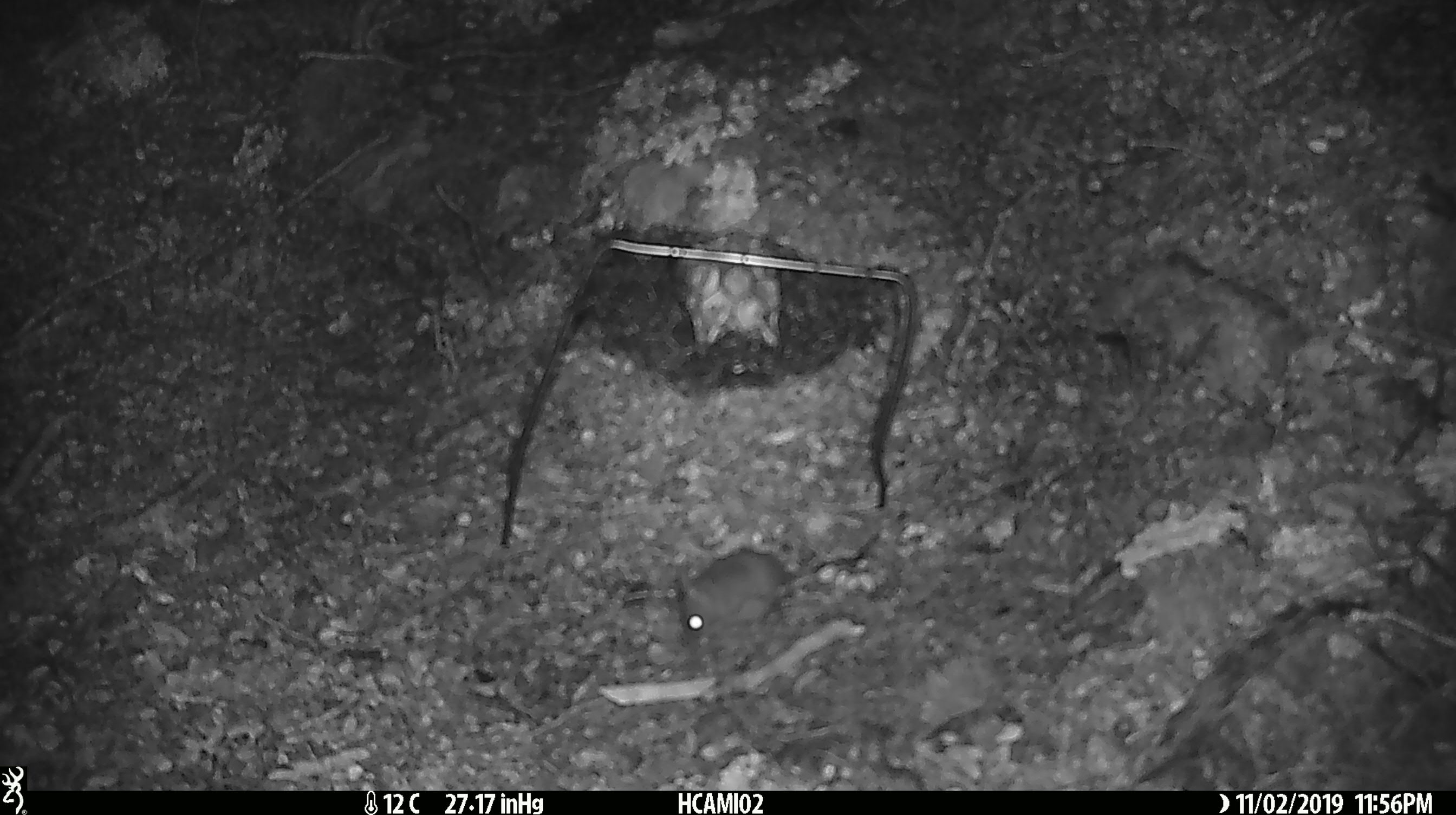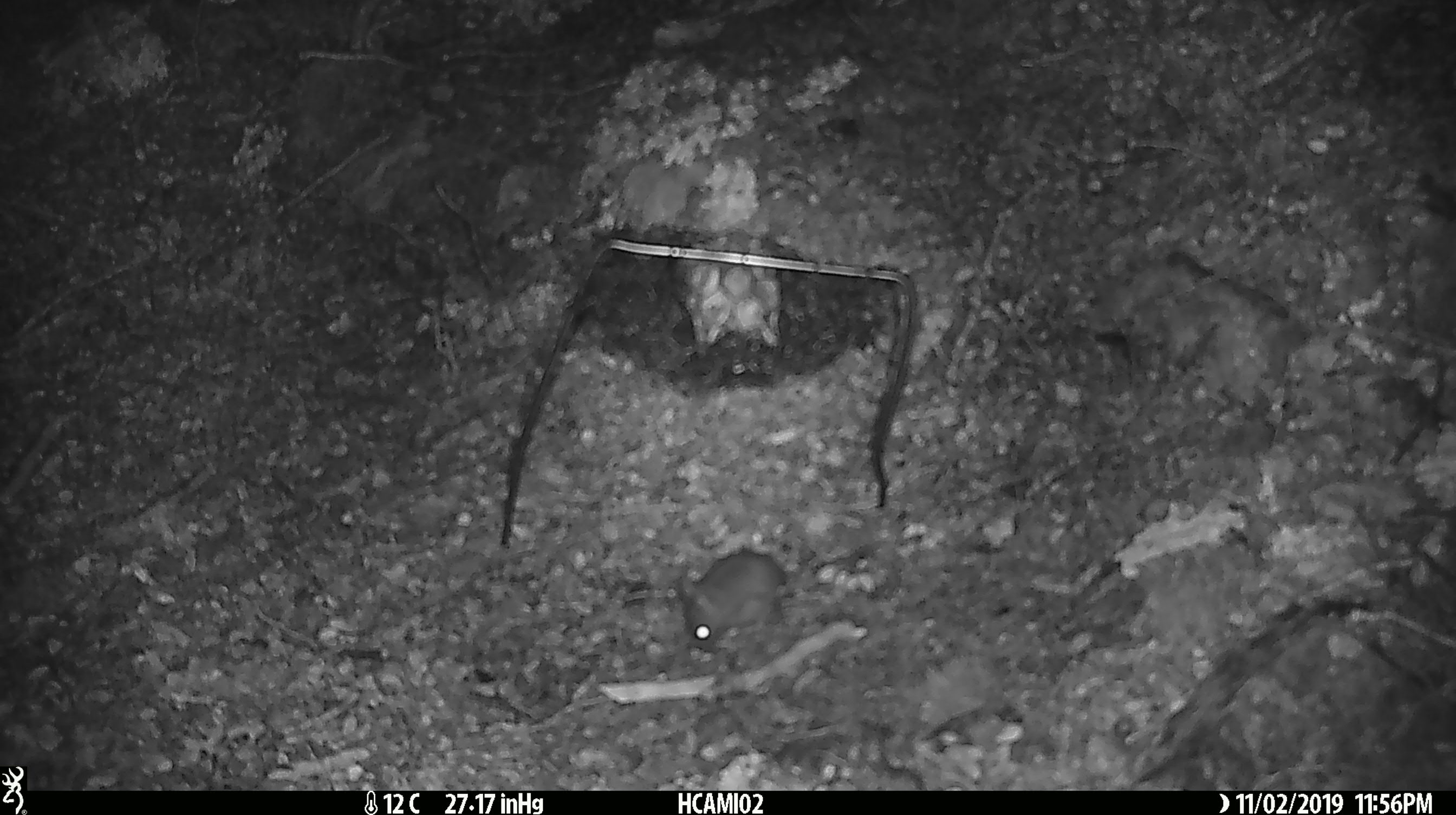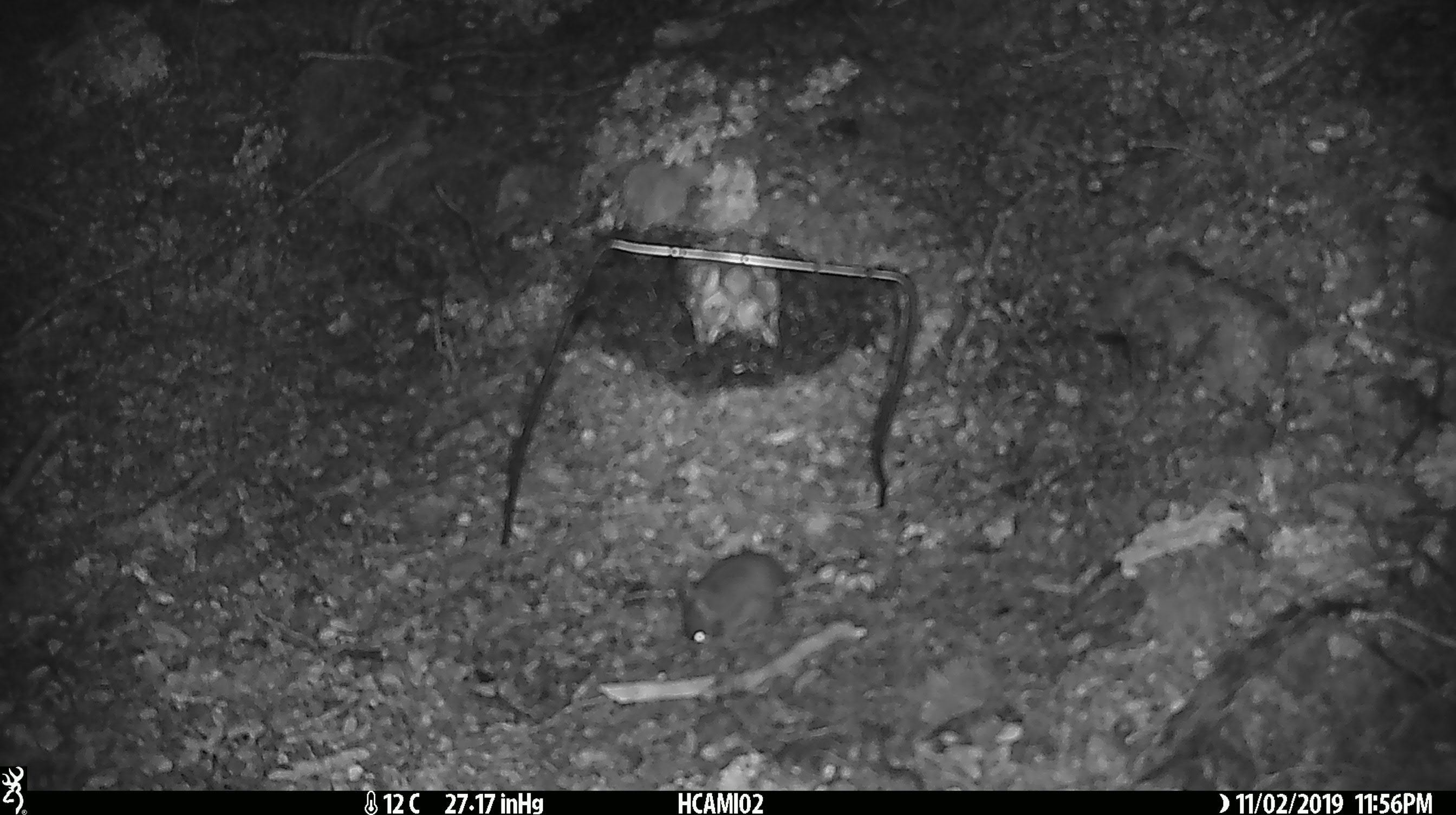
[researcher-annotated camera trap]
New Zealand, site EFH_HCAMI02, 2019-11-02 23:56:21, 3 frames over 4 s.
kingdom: Animalia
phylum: Chordata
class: Mammalia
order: Rodentia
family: Muridae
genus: Mus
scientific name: Mus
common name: mouse